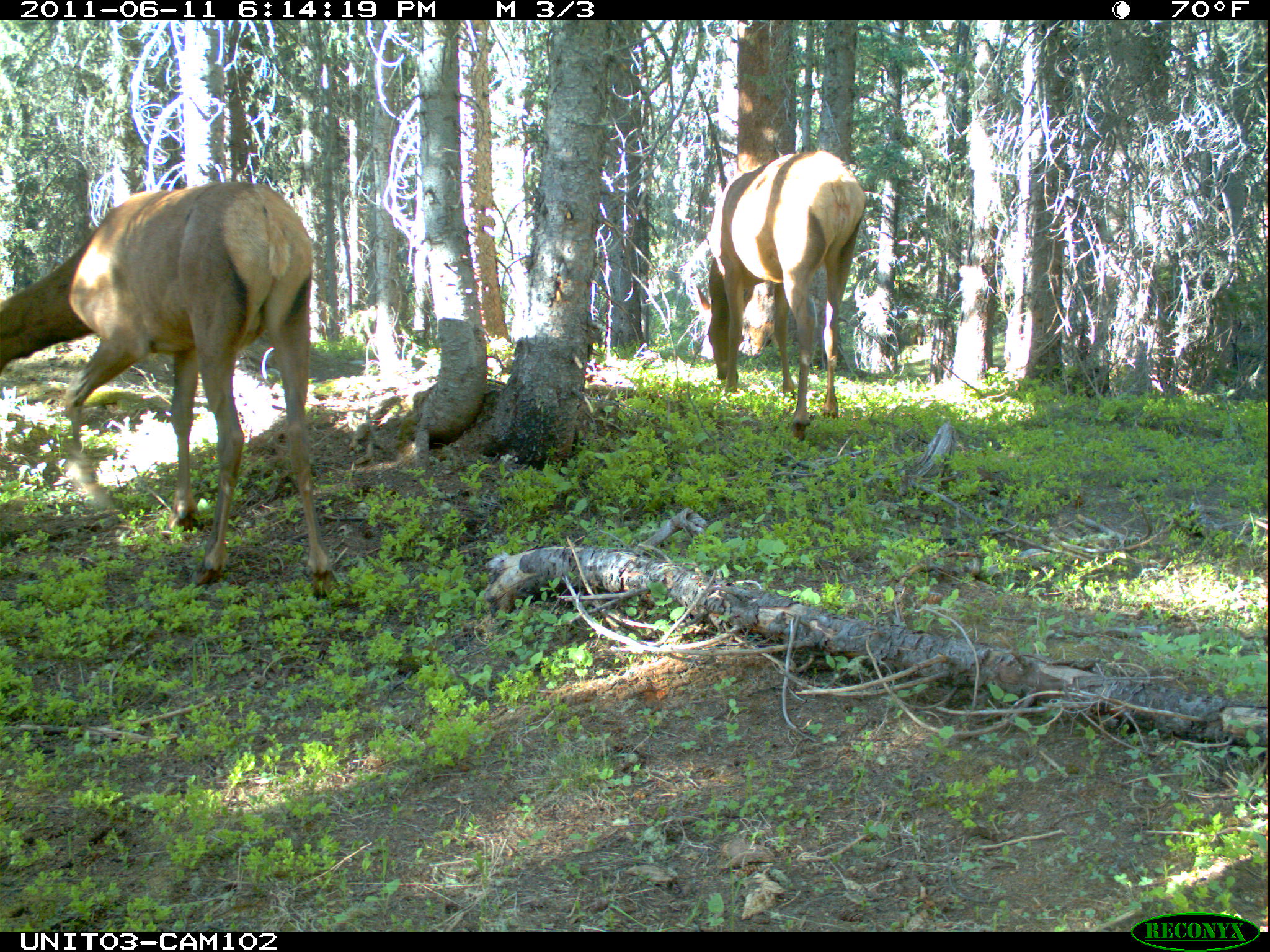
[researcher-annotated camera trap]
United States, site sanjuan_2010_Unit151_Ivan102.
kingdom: Animalia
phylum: Chordata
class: Mammalia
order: Artiodactyla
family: Cervidae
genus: Cervus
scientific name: Cervus elaphus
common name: red deer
Cervus elaphus (red deer).